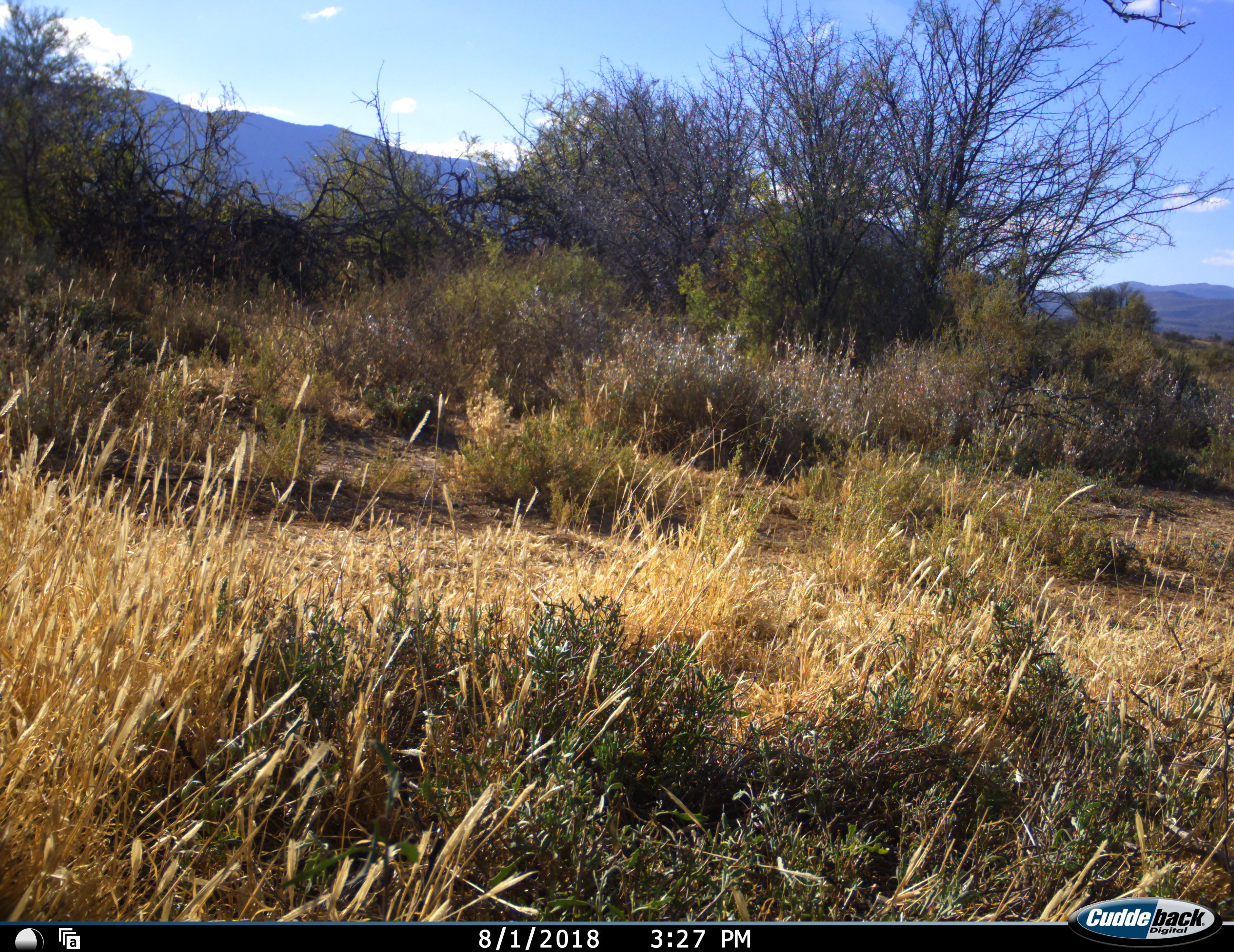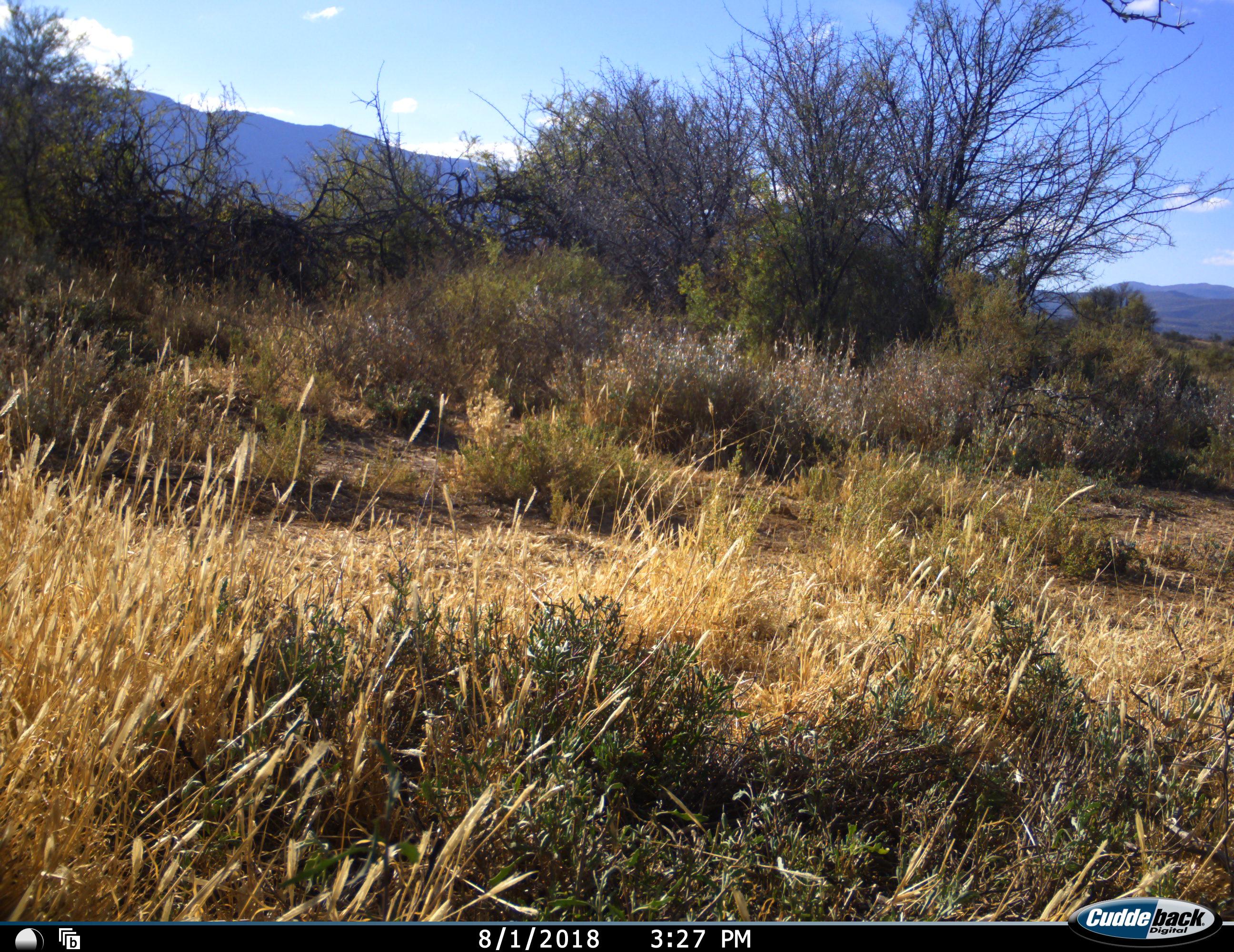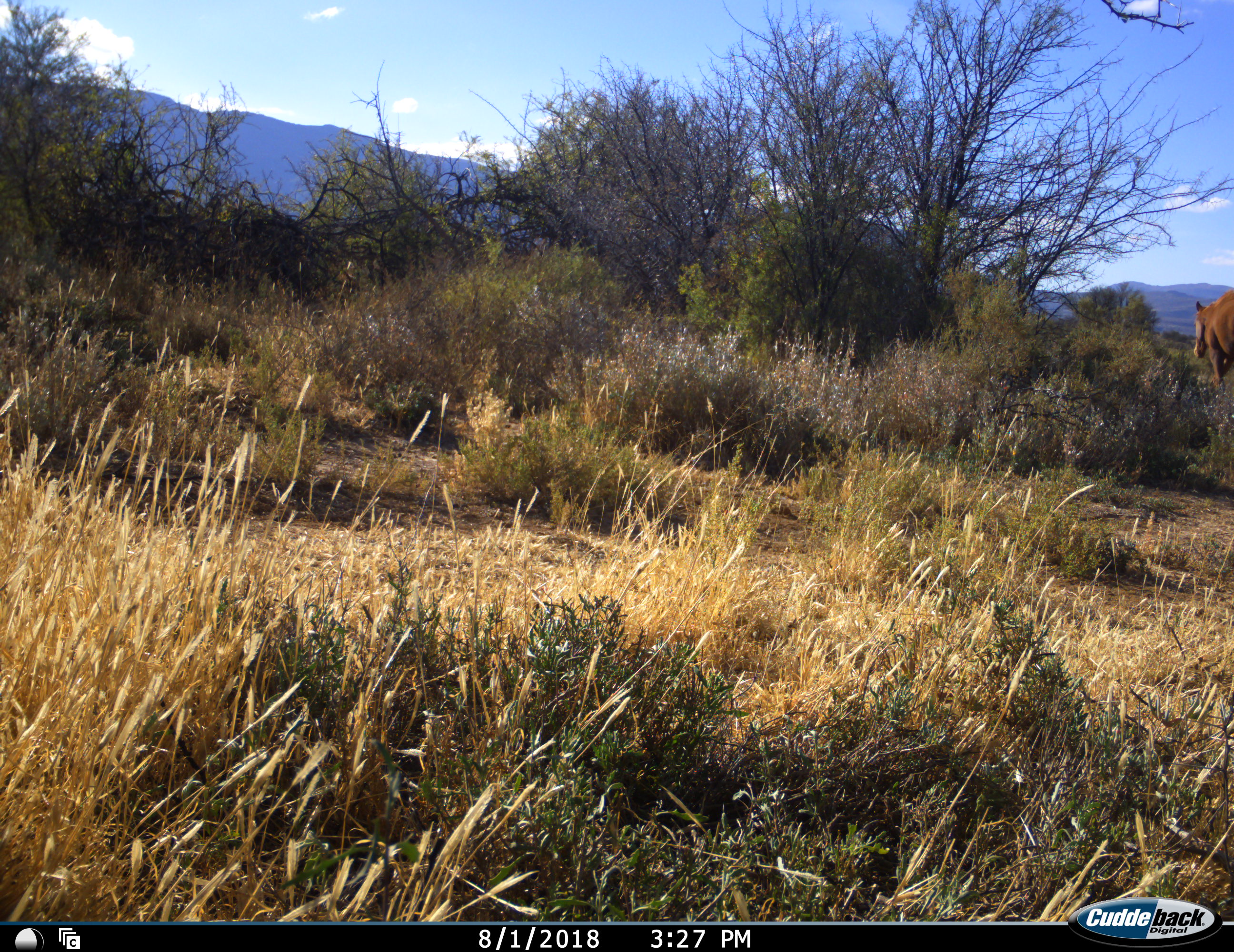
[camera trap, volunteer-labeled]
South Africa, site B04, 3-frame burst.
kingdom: Animalia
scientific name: Animalia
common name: animal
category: domesticanimal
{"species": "domesticanimal (animal) (Animalia)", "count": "1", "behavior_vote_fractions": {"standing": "12%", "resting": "0%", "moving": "100%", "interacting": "0%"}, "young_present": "0%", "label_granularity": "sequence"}